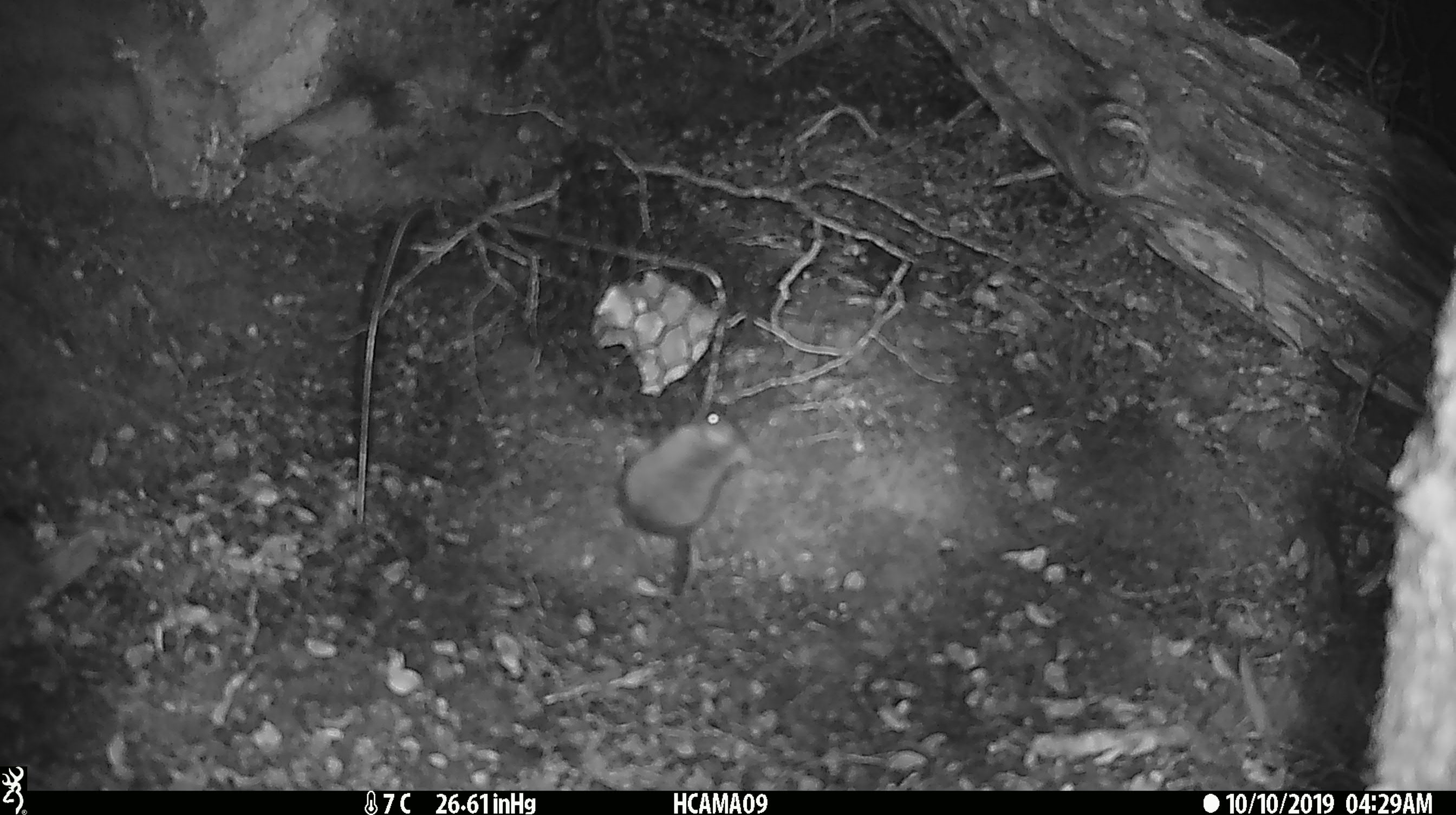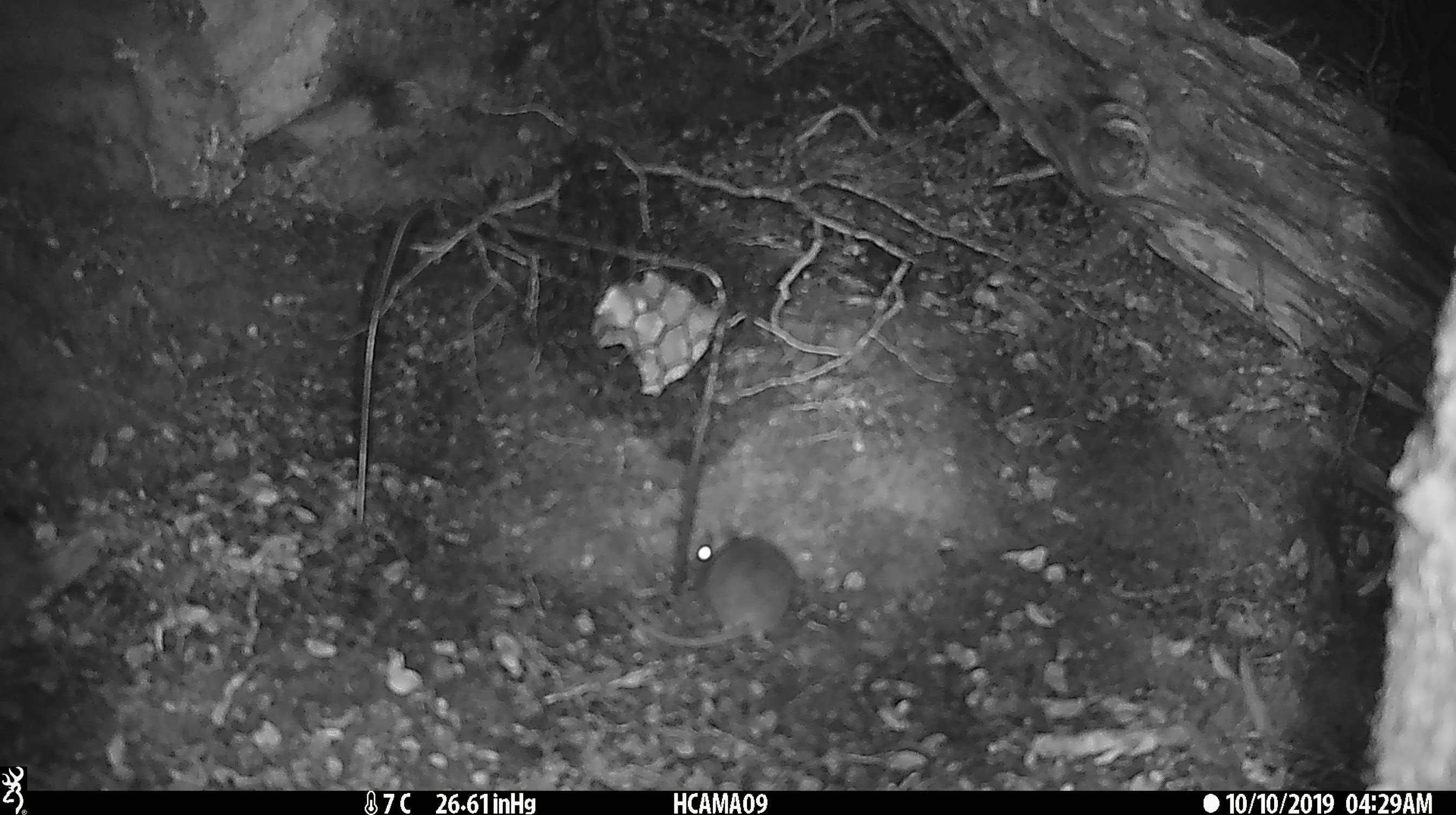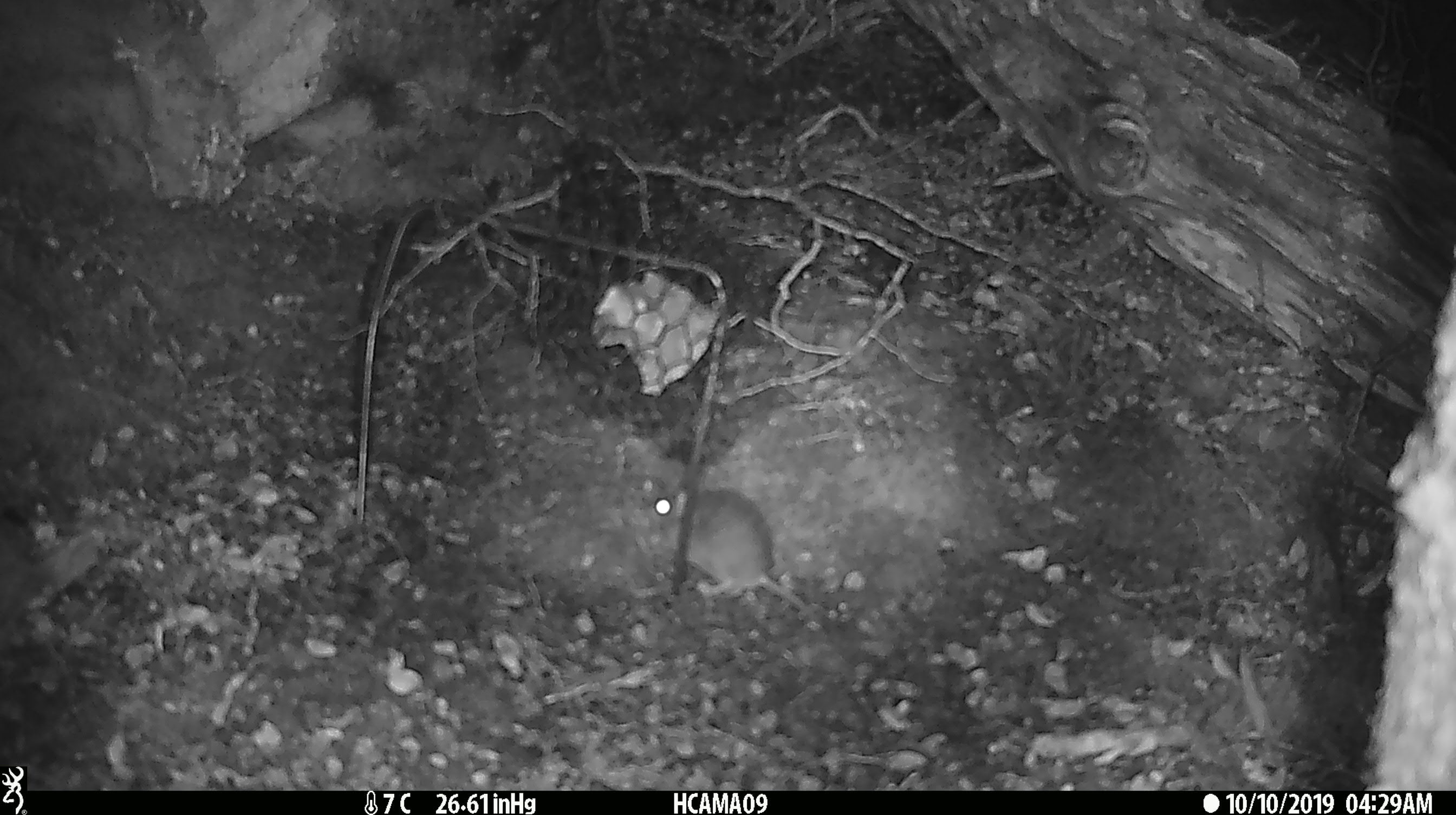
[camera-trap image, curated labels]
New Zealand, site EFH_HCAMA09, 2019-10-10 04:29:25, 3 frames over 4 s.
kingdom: Animalia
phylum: Chordata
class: Mammalia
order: Rodentia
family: Muridae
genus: Mus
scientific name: Mus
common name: mouse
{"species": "mouse (Mus)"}